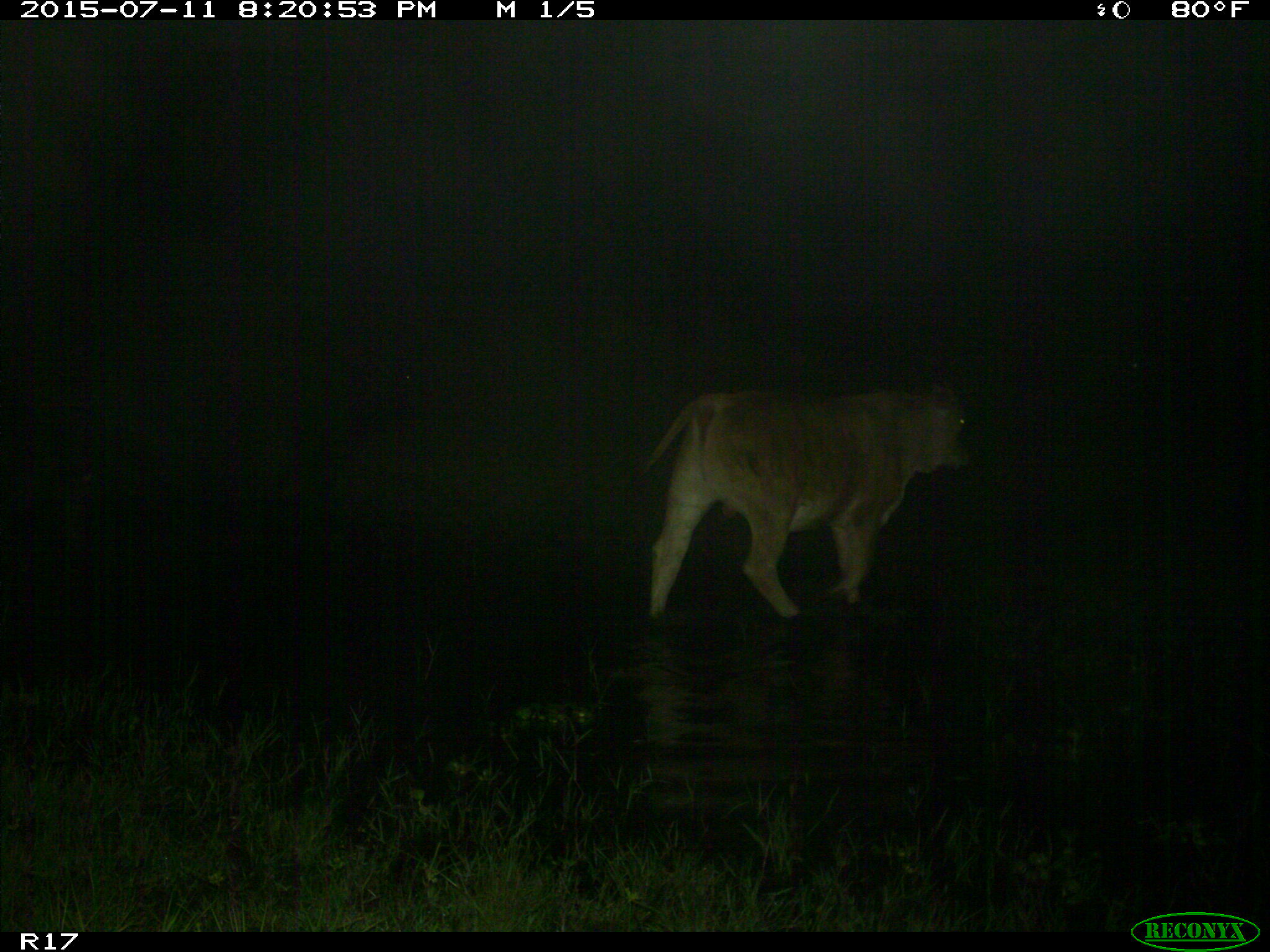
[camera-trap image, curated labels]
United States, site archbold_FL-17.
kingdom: Animalia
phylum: Chordata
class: Mammalia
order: Artiodactyla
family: Bovidae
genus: Bos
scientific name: Bos taurus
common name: domestic cow